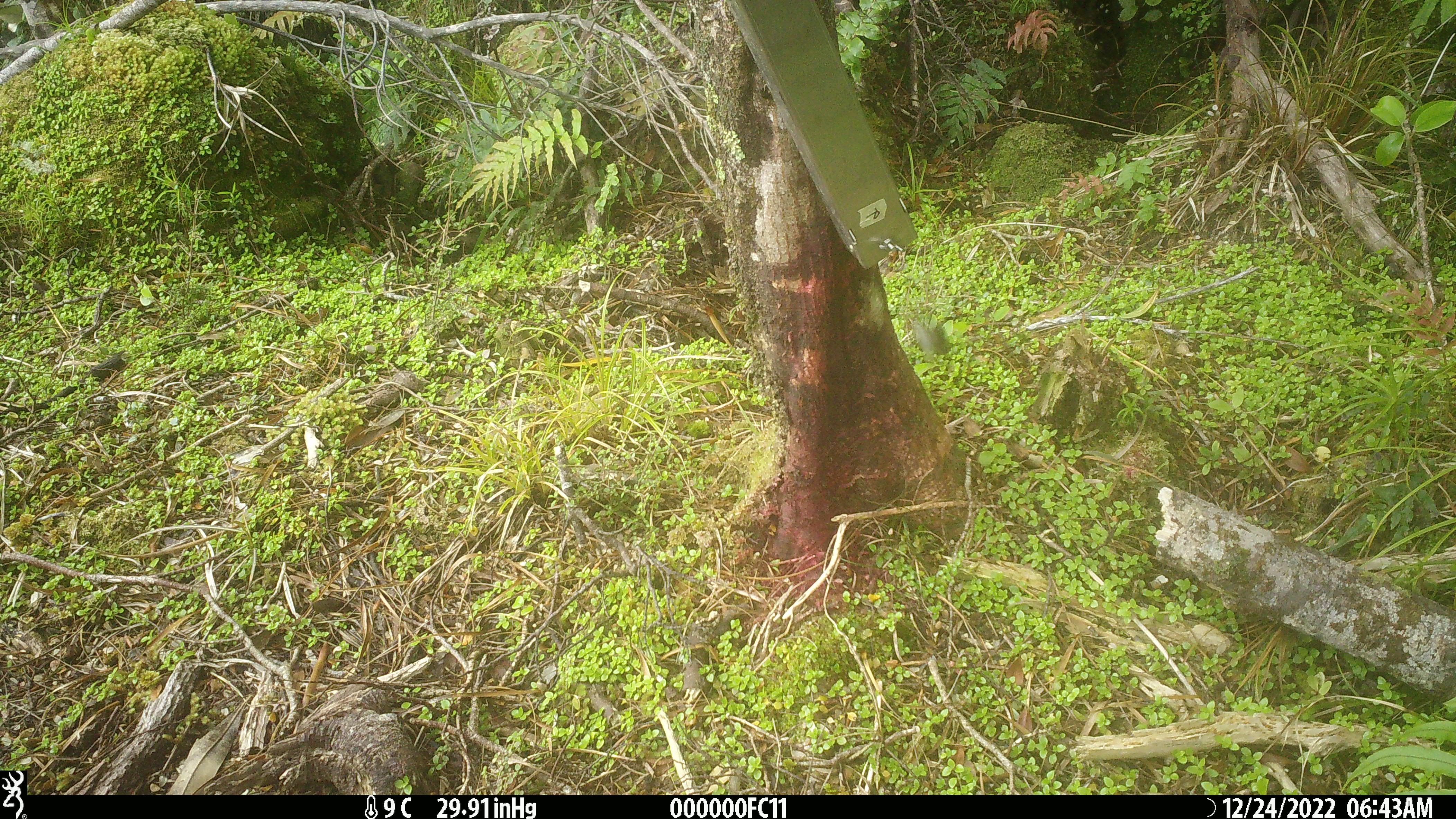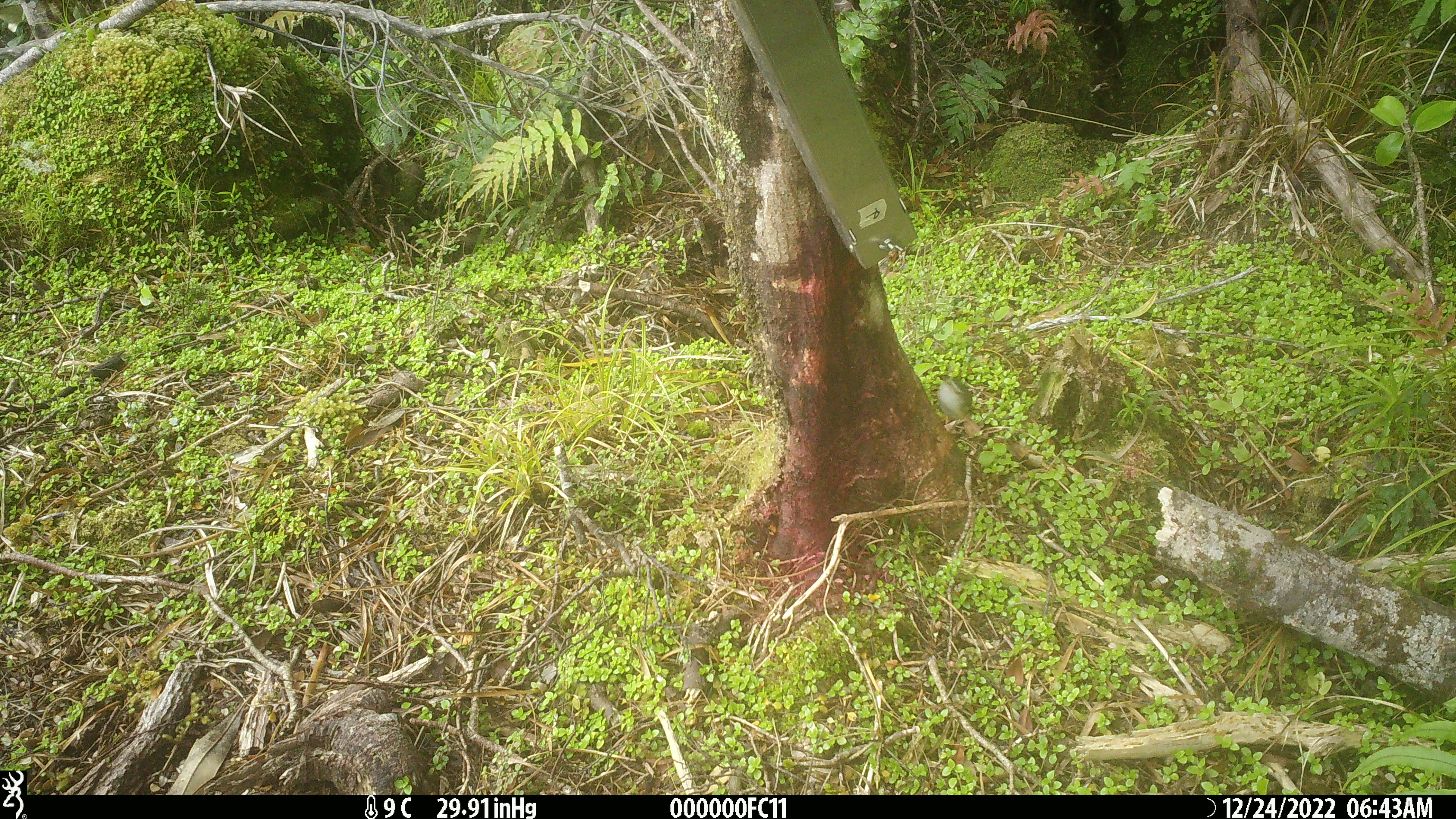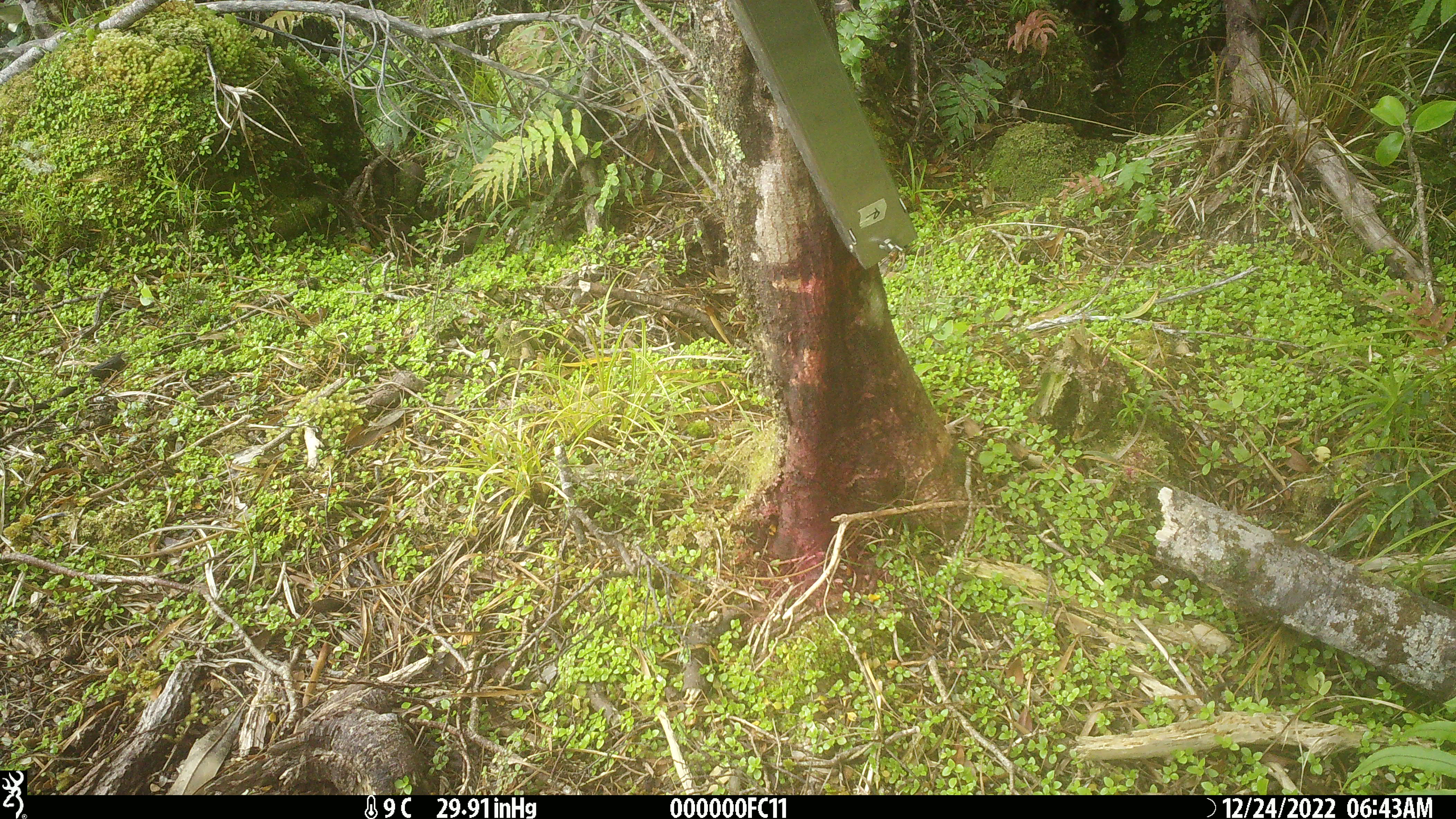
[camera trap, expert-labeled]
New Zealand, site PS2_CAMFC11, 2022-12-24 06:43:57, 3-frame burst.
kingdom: Animalia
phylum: Chordata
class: Aves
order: Passeriformes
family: Acanthisittidae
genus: Acanthisitta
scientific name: Acanthisitta chloris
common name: rifleman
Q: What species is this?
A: Rifleman (Acanthisitta chloris).